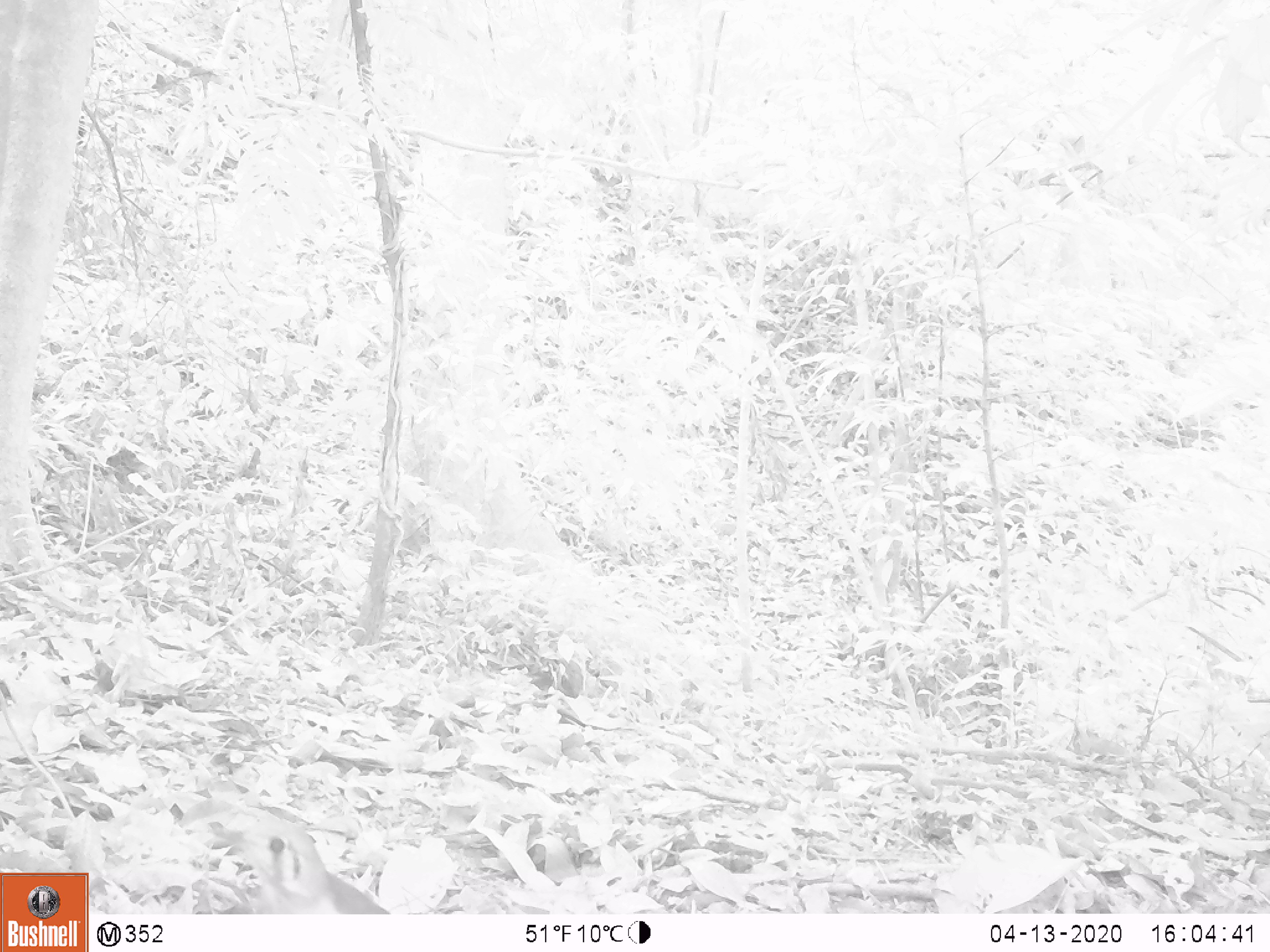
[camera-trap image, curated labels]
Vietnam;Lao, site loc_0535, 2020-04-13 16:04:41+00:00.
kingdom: Animalia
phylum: Chordata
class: Aves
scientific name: Aves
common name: bird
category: unidentified bird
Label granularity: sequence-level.